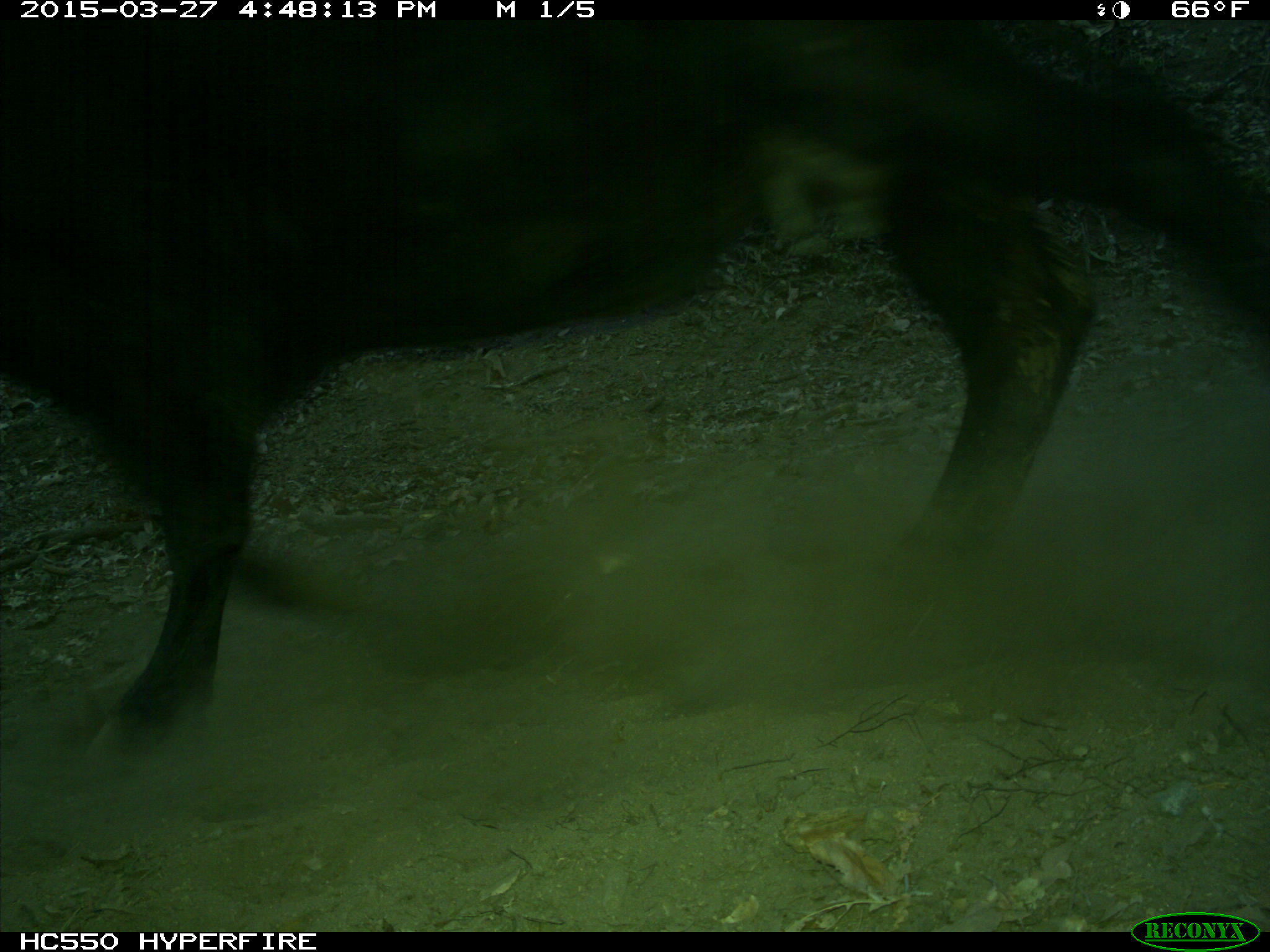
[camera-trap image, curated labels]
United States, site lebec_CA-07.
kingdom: Animalia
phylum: Chordata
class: Mammalia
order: Artiodactyla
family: Bovidae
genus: Bos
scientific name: Bos taurus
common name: domestic cow